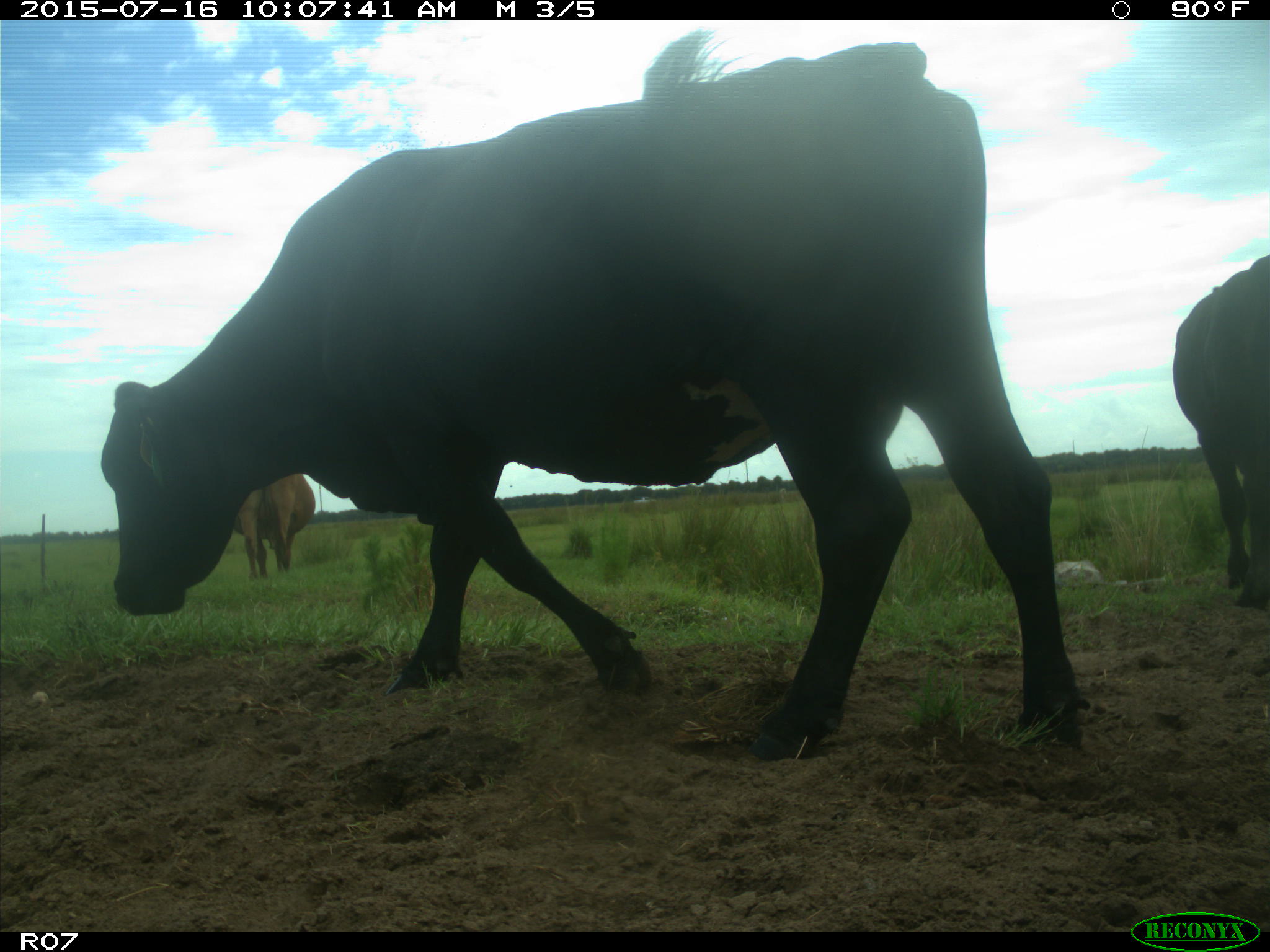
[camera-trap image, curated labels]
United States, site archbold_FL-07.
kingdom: Animalia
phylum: Chordata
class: Mammalia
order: Artiodactyla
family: Bovidae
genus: Bos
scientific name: Bos taurus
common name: domestic cow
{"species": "Bos taurus (domestic cow)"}